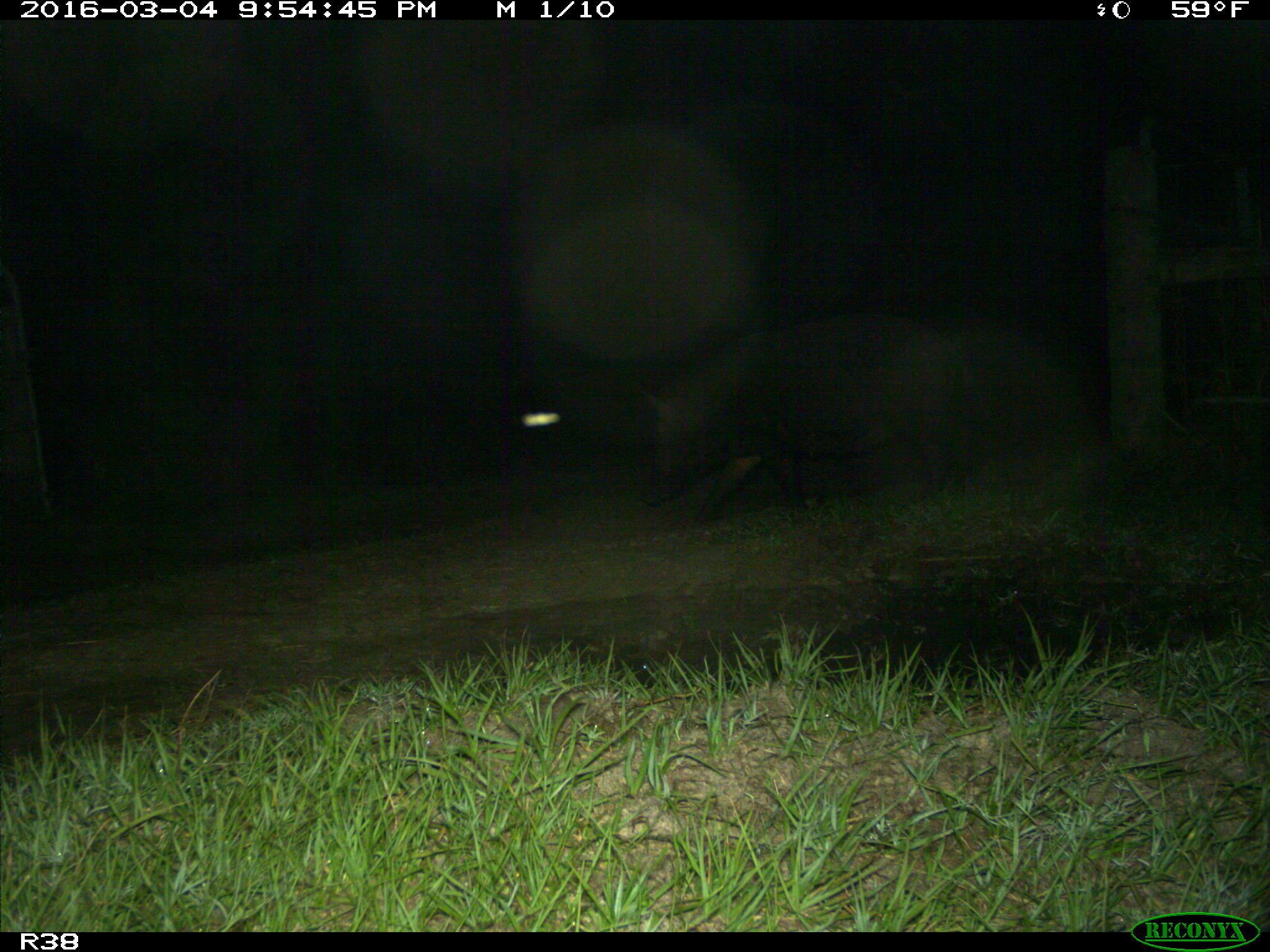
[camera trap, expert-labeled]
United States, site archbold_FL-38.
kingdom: Animalia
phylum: Chordata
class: Mammalia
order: Artiodactyla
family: Suidae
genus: Sus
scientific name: Sus scrofa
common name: wild boar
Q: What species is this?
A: Sus scrofa (wild boar).